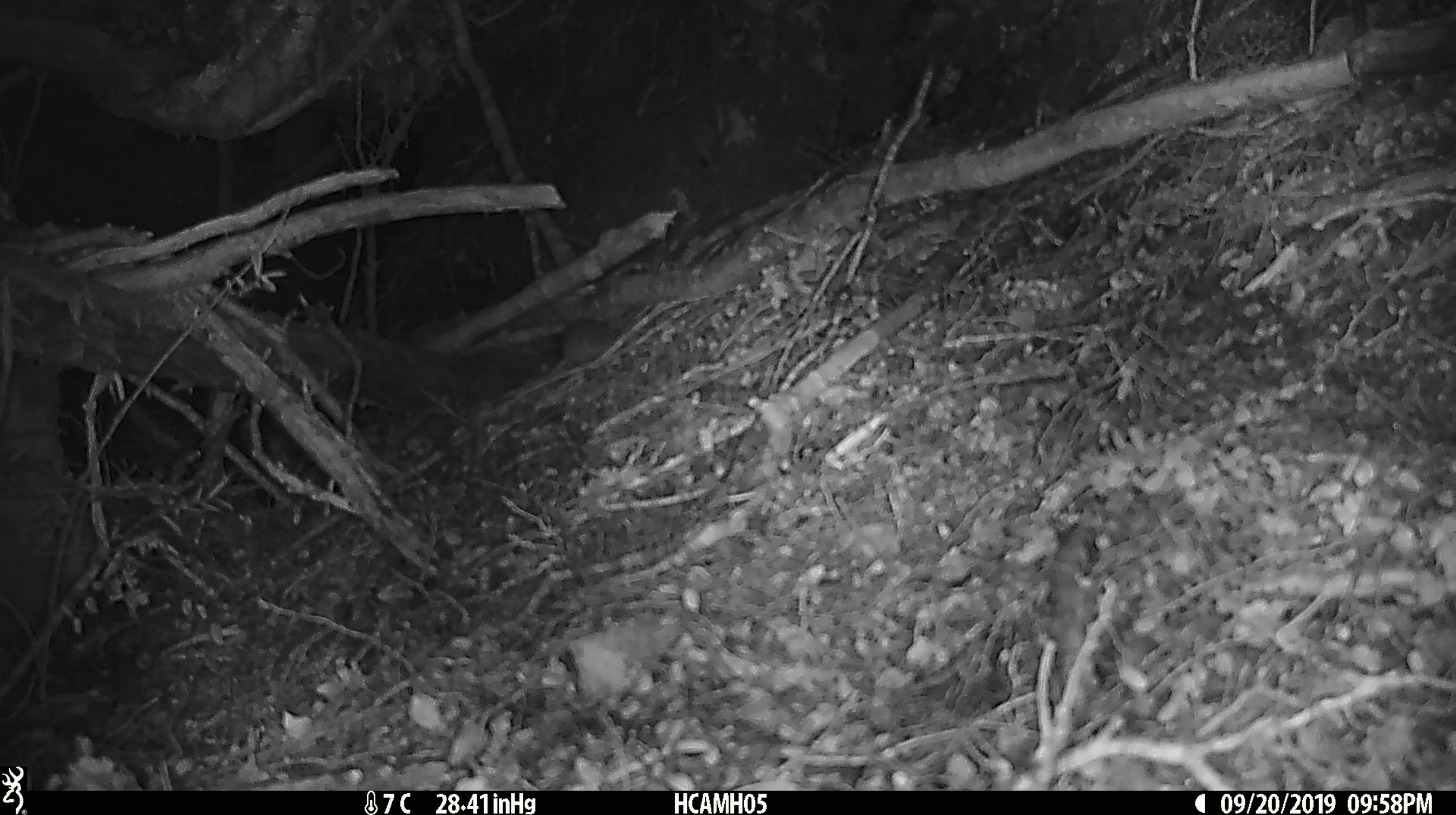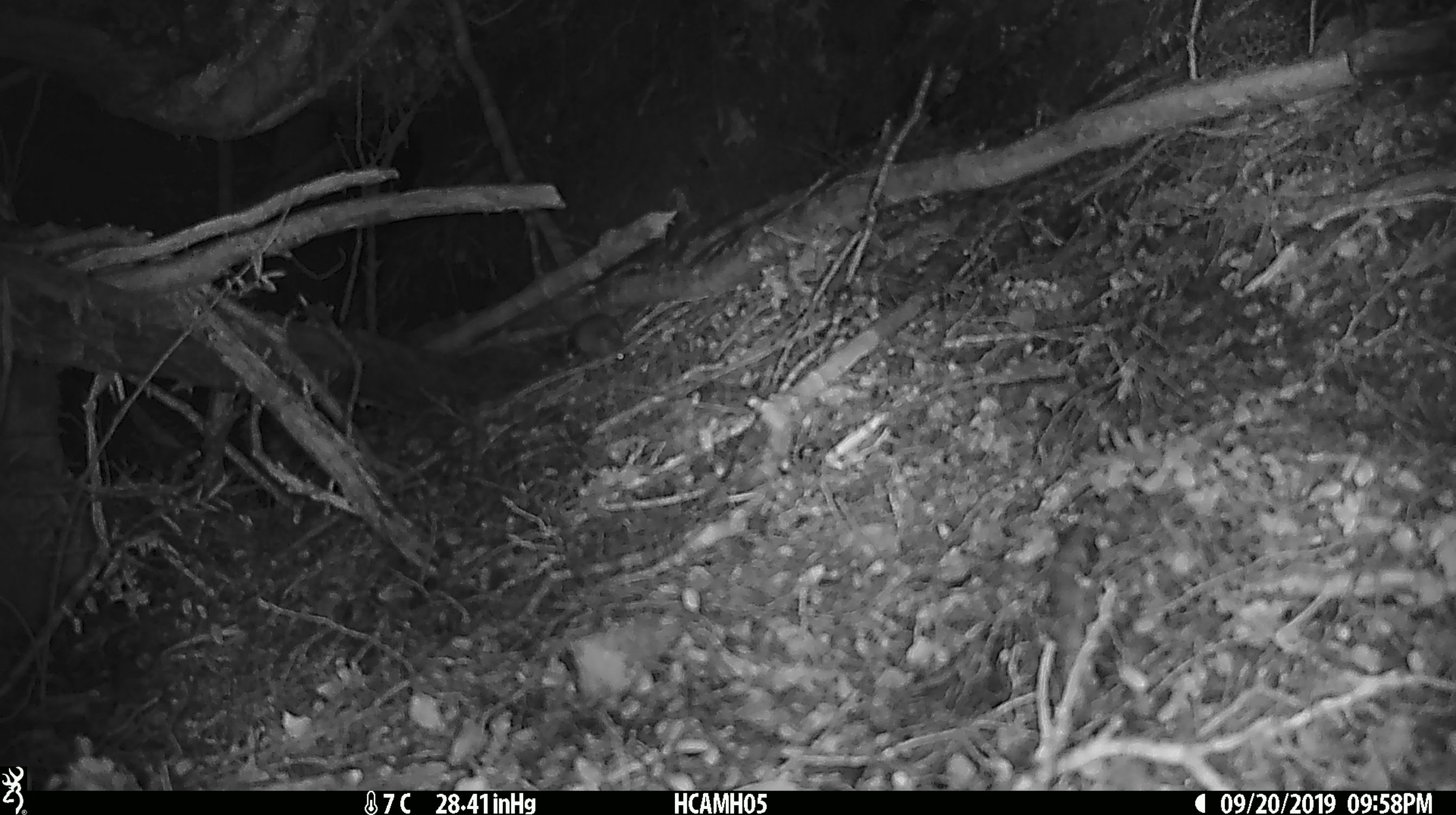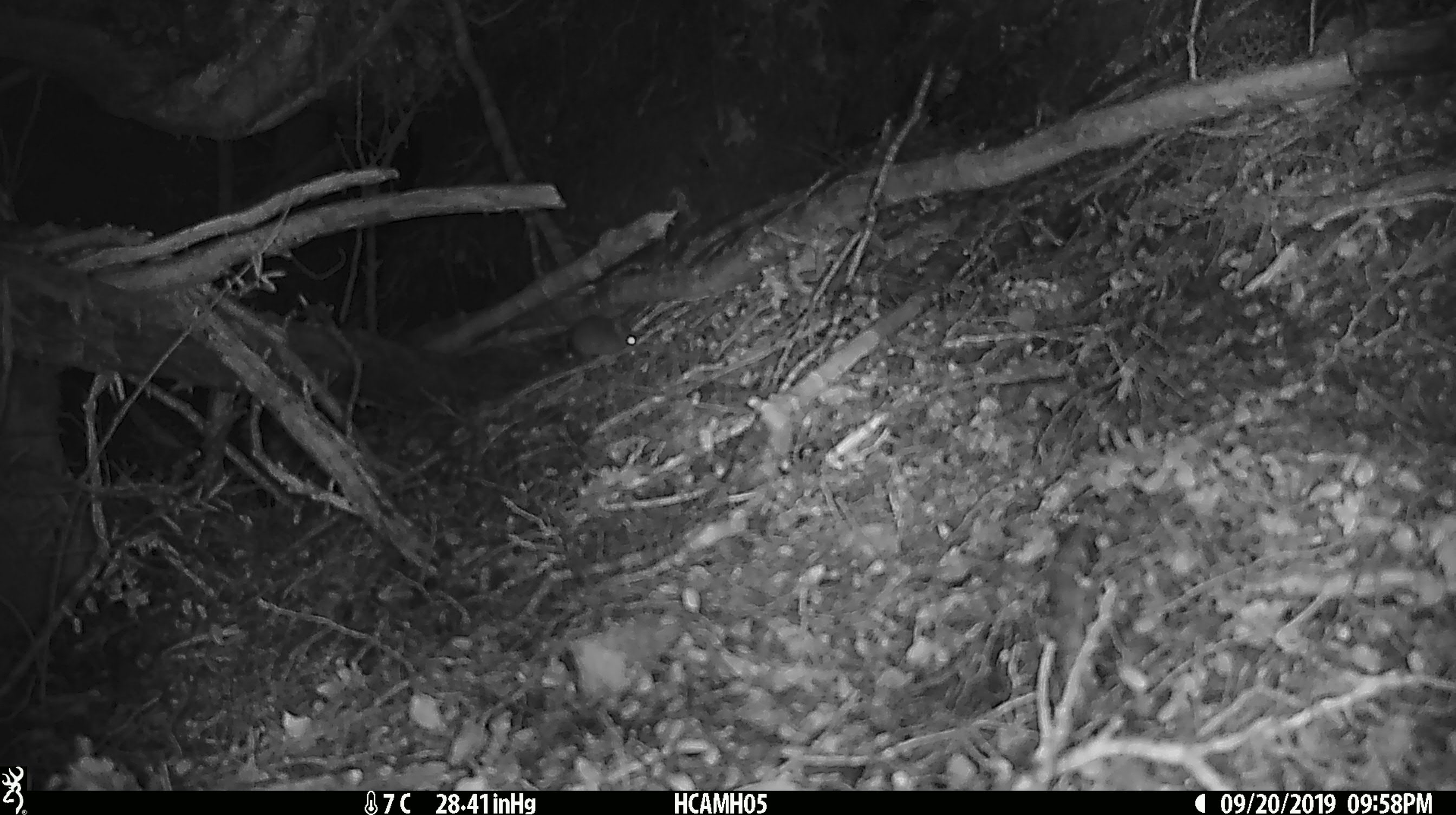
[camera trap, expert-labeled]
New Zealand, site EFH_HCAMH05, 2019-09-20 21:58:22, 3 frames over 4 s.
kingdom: Animalia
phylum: Chordata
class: Mammalia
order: Rodentia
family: Muridae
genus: Mus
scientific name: Mus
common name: mouse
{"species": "mouse (Mus)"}